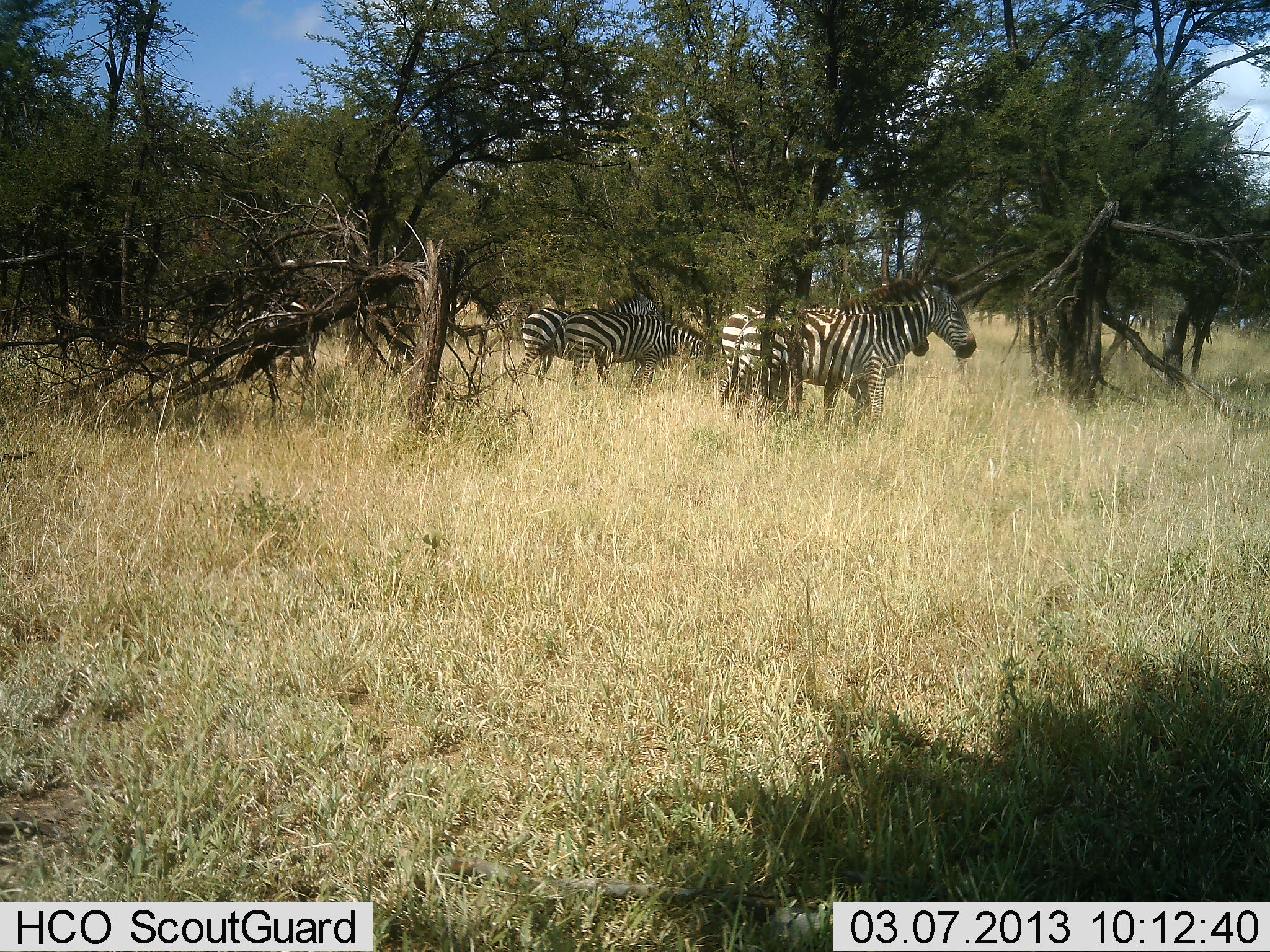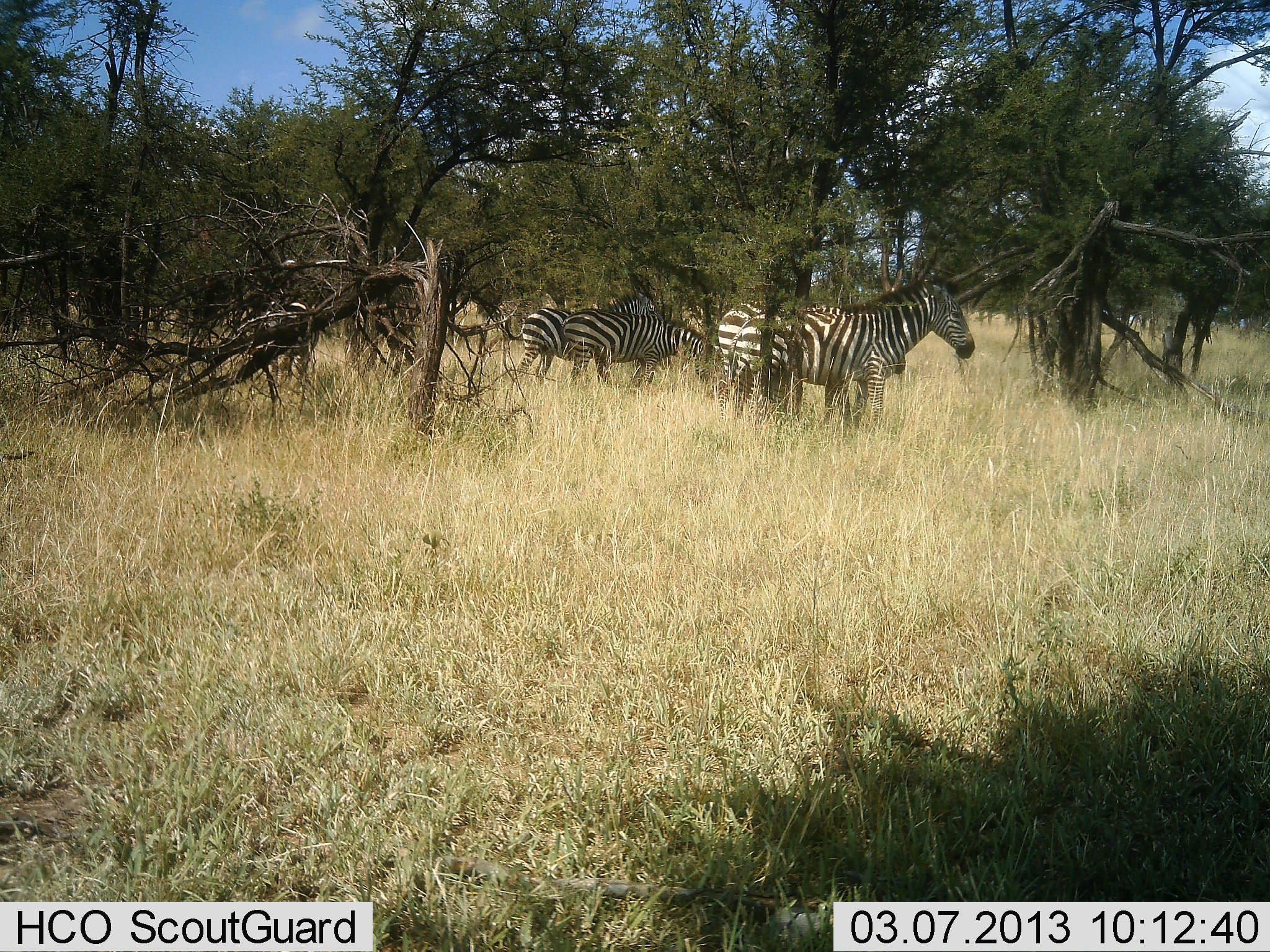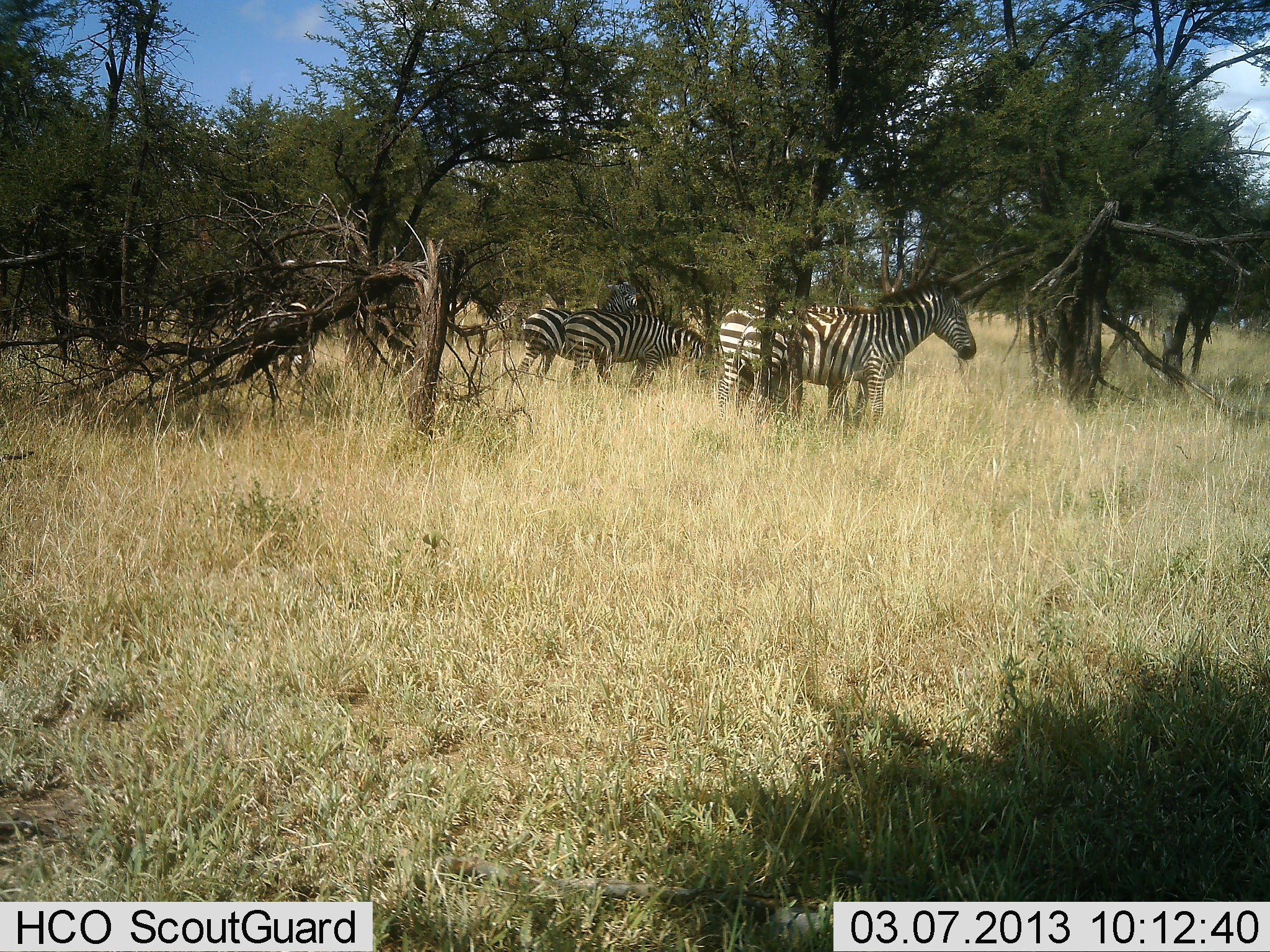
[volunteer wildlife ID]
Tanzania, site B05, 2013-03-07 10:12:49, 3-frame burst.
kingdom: Animalia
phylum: Chordata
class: Mammalia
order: Perissodactyla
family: Equidae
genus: Equus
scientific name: Equus quagga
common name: plains zebra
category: zebra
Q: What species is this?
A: Zebra (plains zebra) (Equus quagga).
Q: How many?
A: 5.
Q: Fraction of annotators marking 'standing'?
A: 82%.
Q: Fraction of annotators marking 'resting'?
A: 9%.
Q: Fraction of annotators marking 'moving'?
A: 12%.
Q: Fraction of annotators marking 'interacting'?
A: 3%.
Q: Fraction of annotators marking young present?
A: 0%.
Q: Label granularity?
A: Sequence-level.